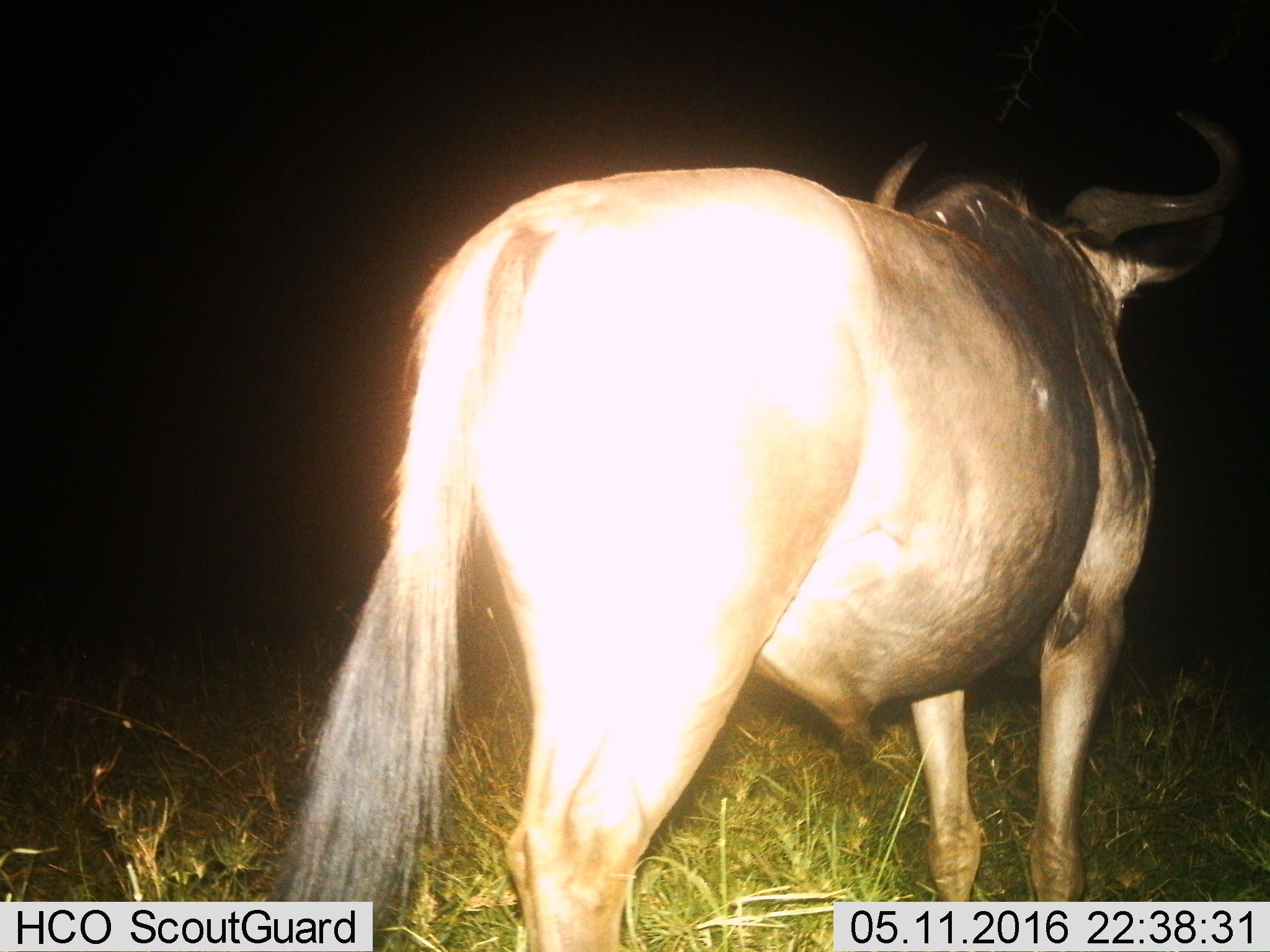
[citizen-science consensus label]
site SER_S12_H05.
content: unidentified animal